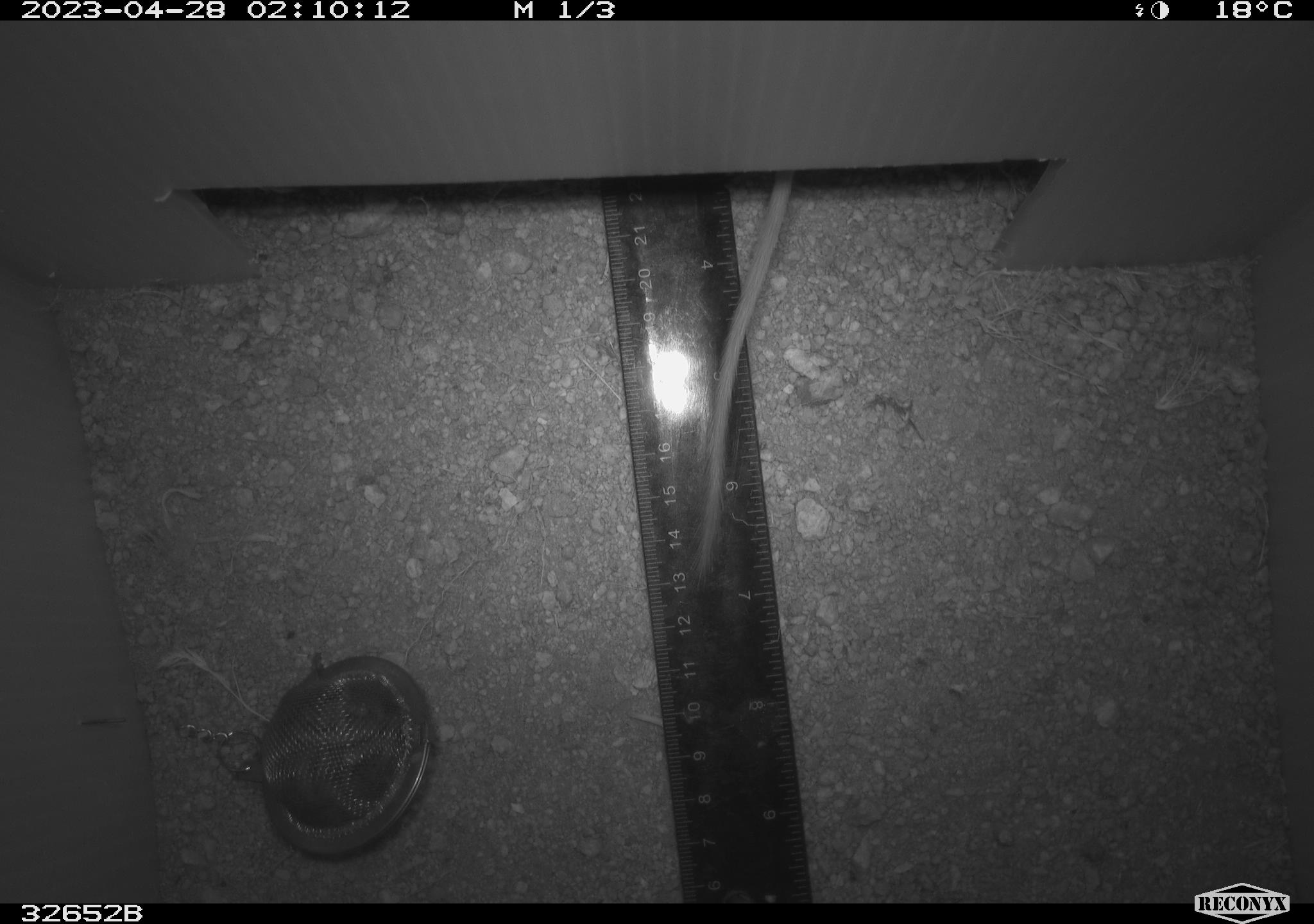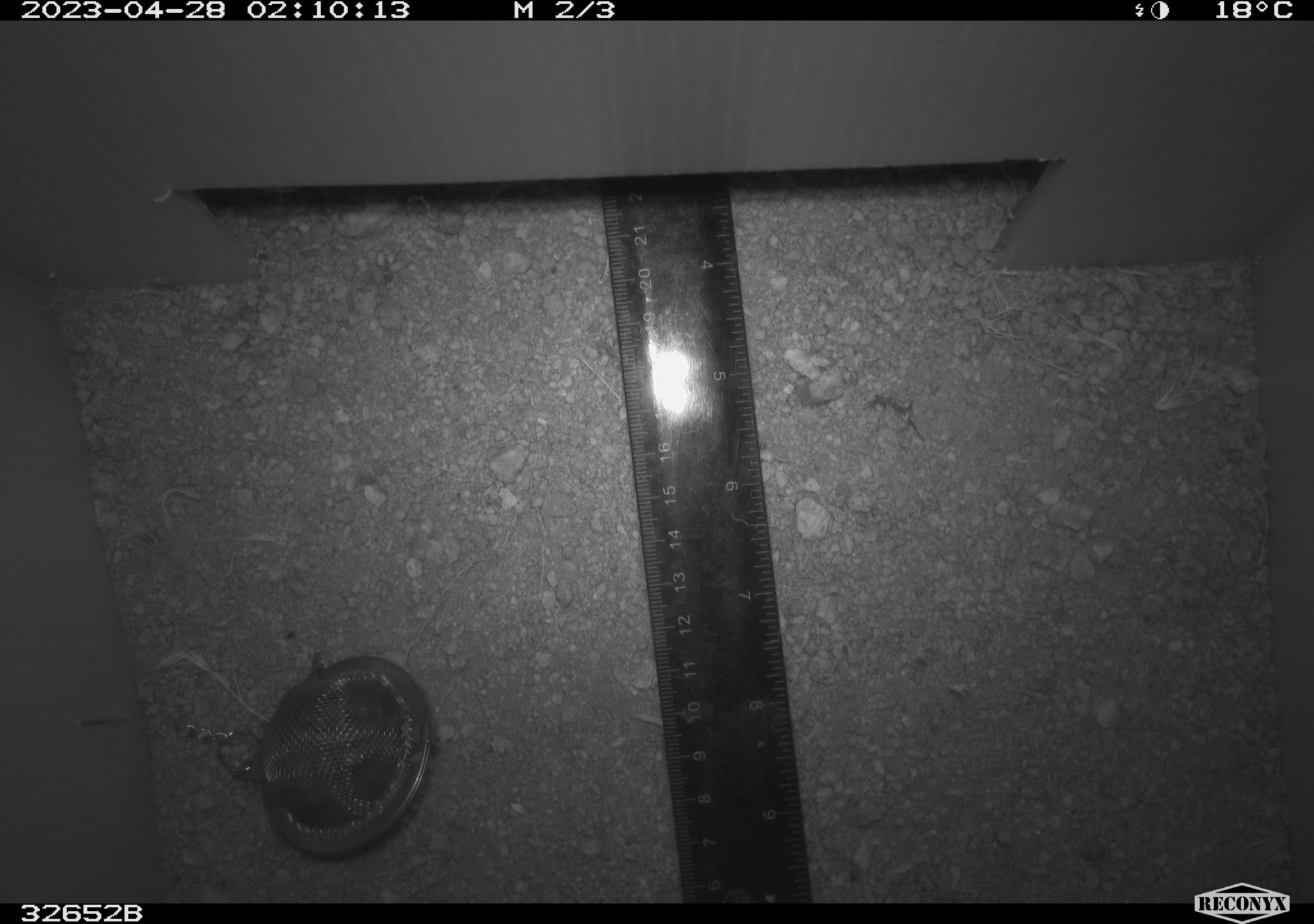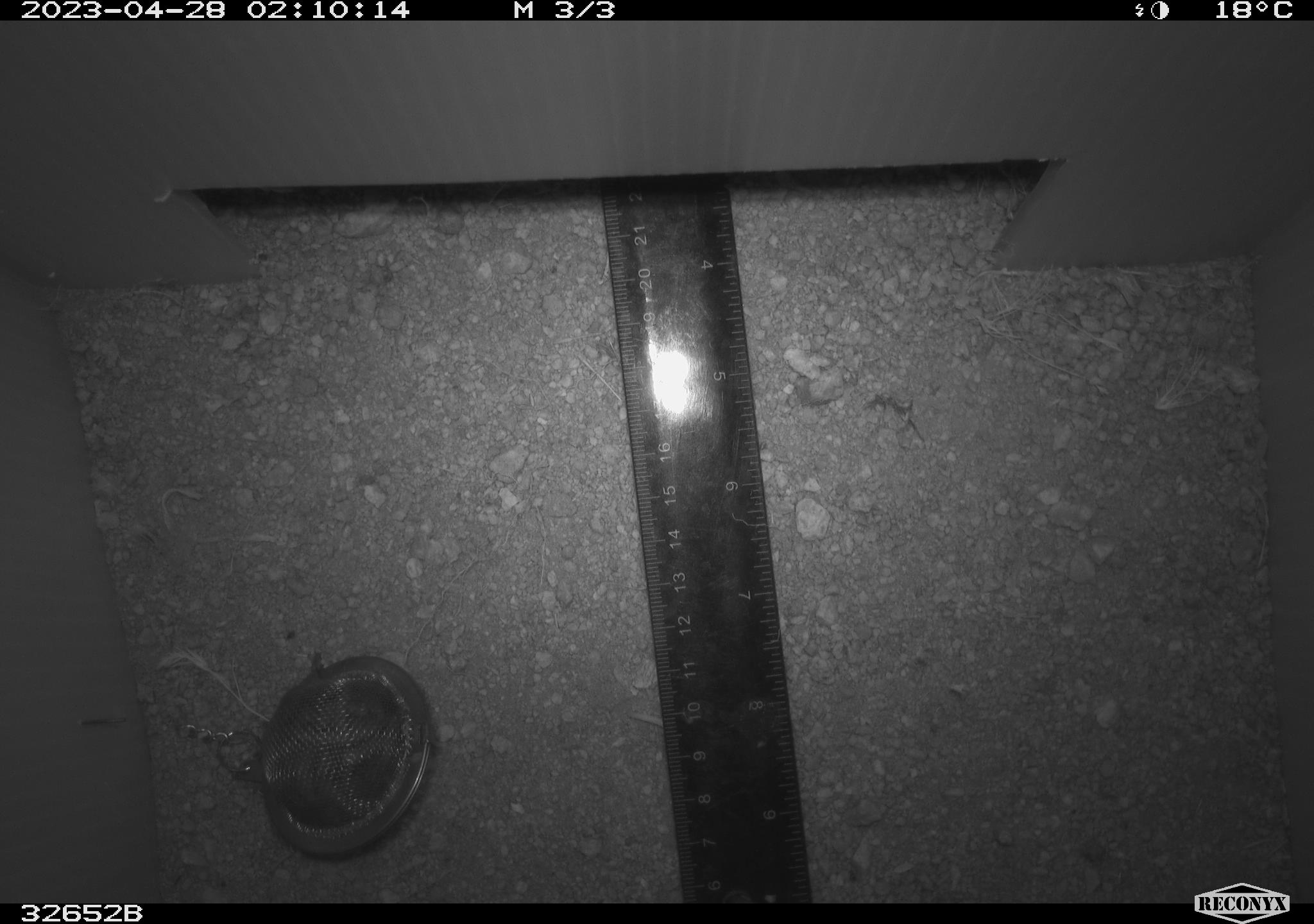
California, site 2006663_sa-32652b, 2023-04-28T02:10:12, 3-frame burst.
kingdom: Animalia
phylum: Chordata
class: Mammalia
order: Rodentia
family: Heteromyidae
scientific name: Heteromyidae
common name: kangaroo rats and pocket mice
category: heteromyidae family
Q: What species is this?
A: Heteromyidae family (kangaroo rats and pocket mice) (Heteromyidae).